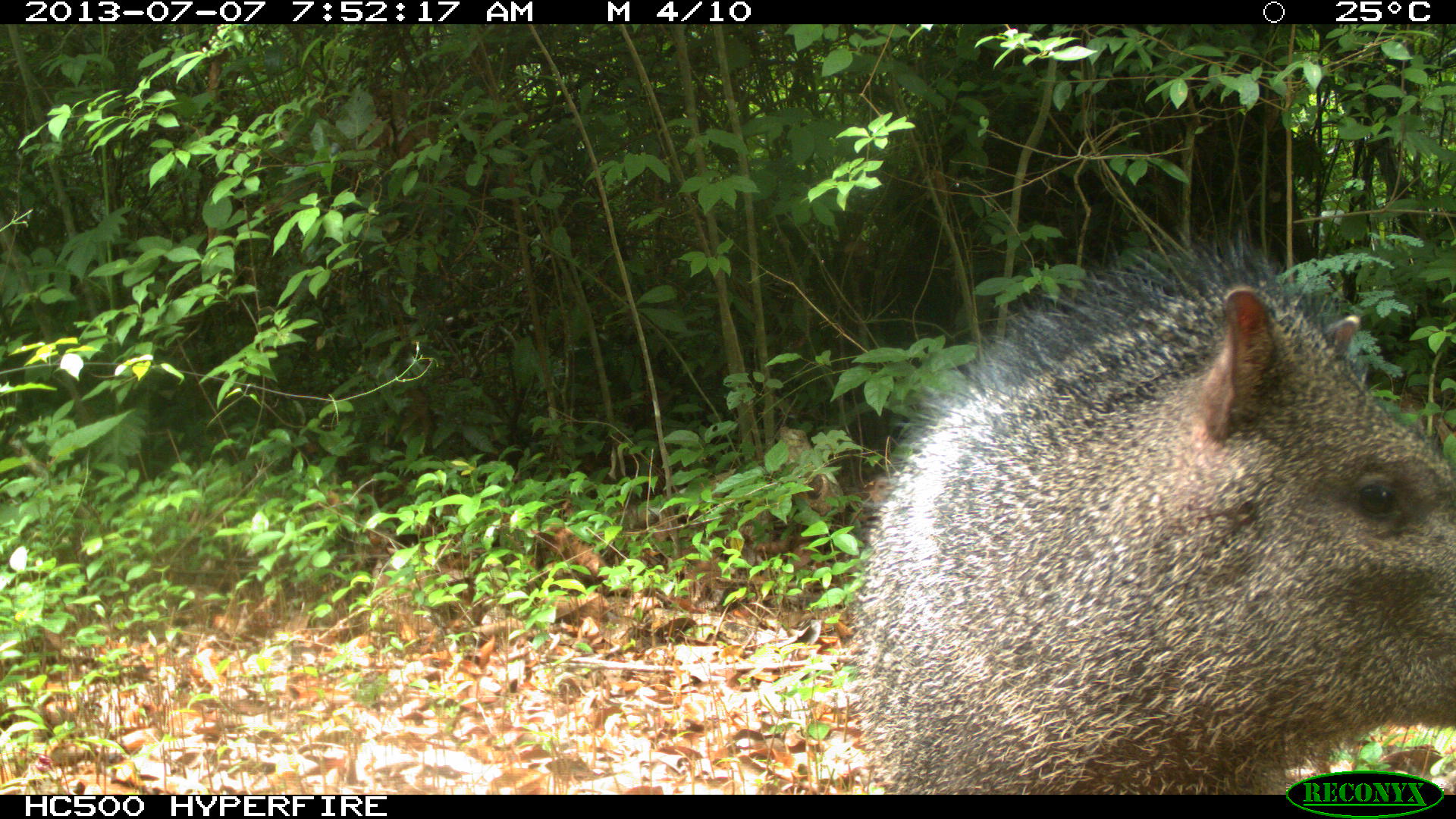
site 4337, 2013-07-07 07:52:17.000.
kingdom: Animalia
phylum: Chordata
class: Mammalia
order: Artiodactyla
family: Tayassuidae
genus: Pecari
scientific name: Pecari tajacu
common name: collared peccary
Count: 1.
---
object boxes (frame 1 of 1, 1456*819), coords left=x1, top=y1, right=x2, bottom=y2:
pecari tajacu: left=848, top=210, right=1455, bottom=794